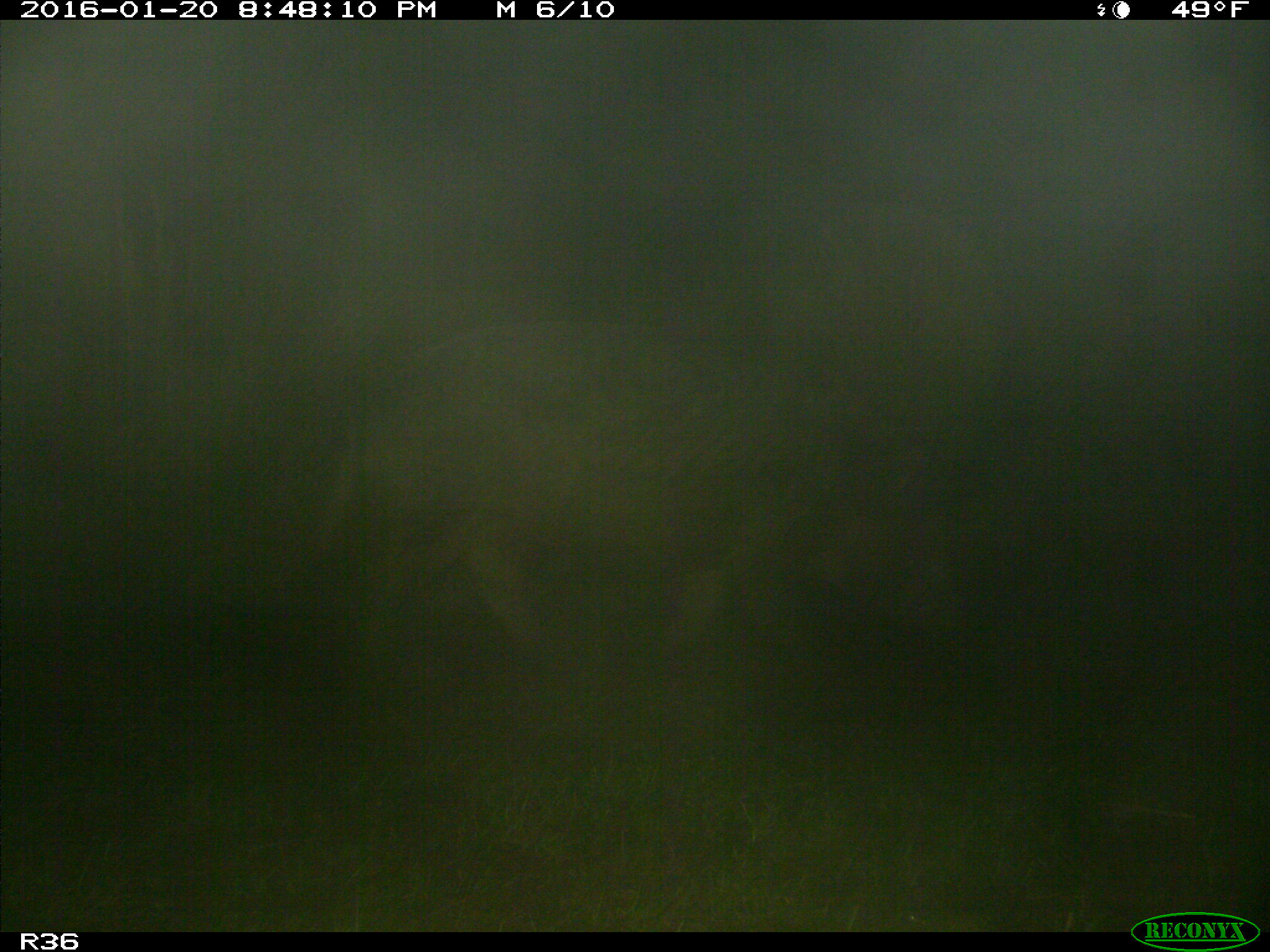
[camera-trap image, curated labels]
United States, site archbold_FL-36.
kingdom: Animalia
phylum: Chordata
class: Mammalia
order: Artiodactyla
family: Suidae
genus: Sus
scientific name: Sus scrofa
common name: wild boar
Sus scrofa (wild boar).